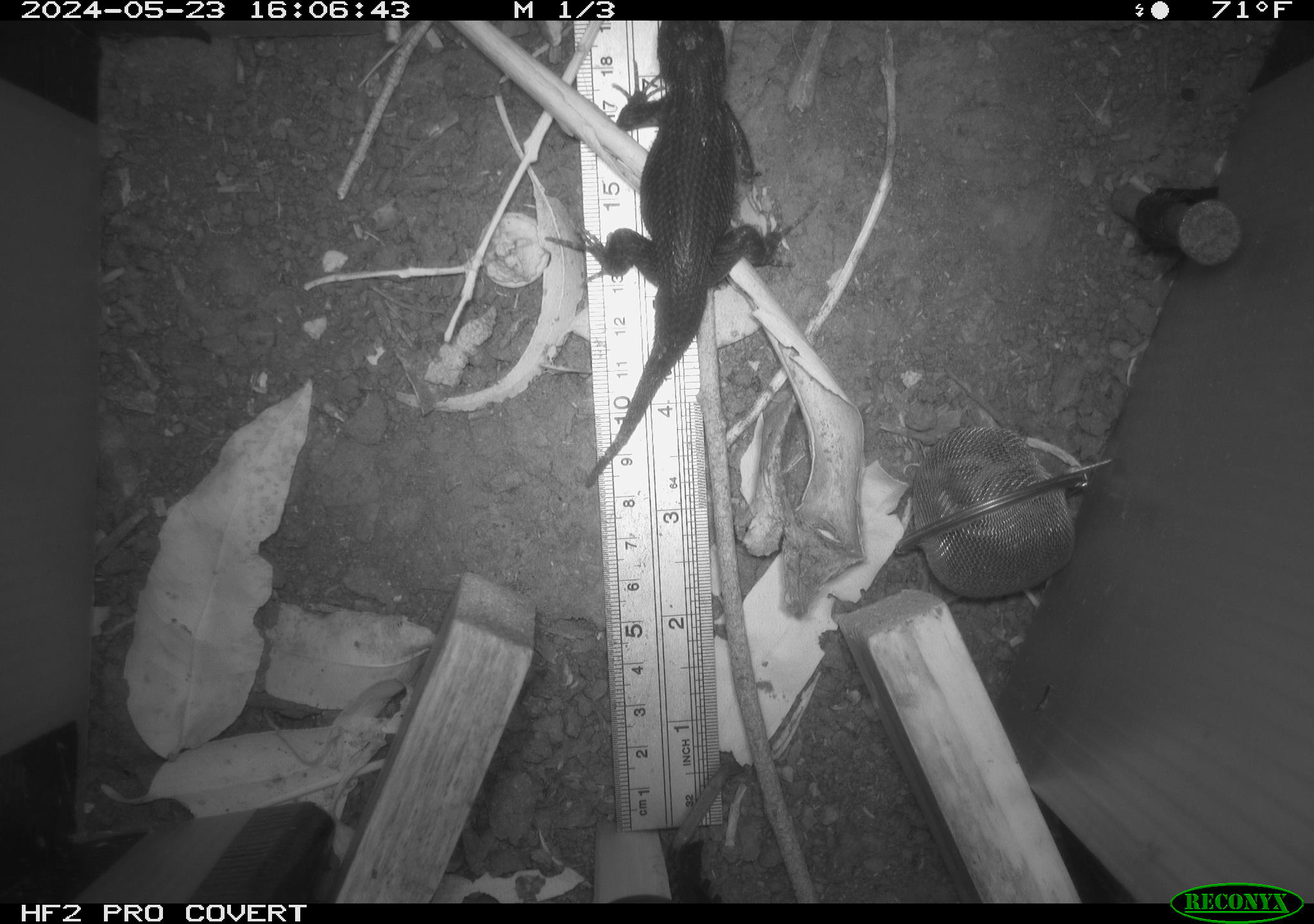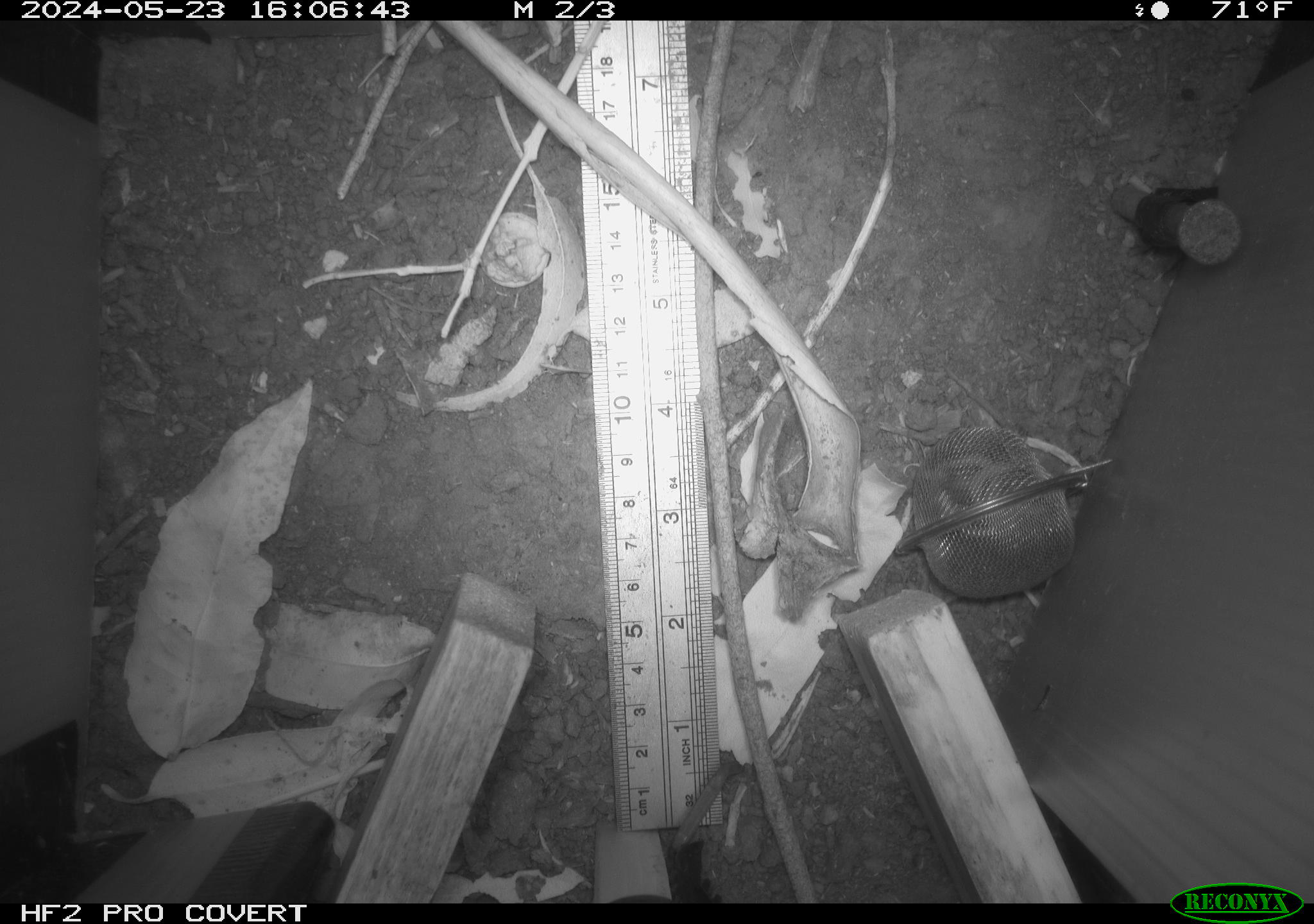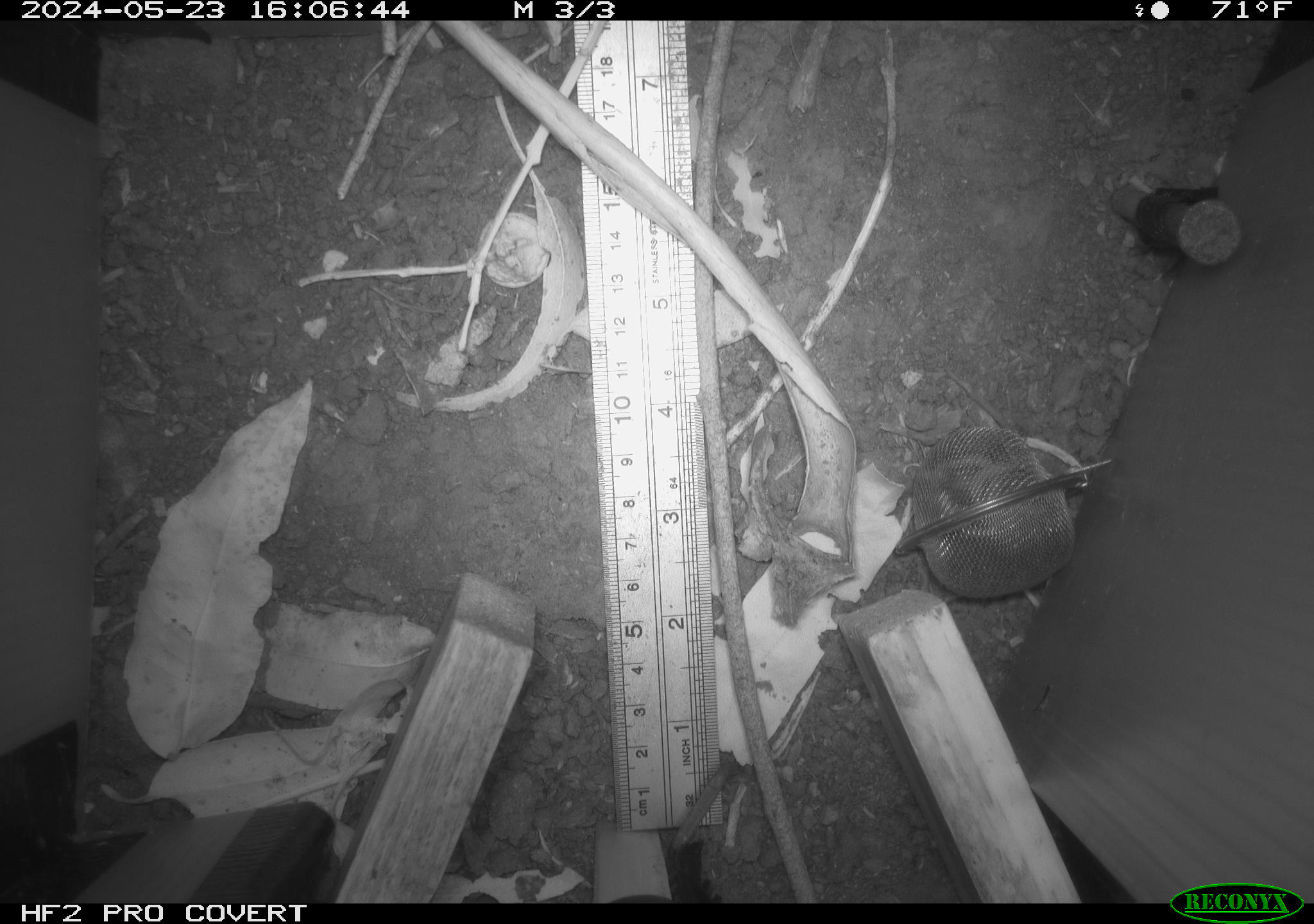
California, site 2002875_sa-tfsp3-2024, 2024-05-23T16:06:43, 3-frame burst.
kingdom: Animalia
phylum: Chordata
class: Reptilia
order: Squamata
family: Phrynosomatidae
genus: Sceloporus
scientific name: Sceloporus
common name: spiny lizards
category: sceloporus species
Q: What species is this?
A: Sceloporus species (spiny lizards) (Sceloporus).